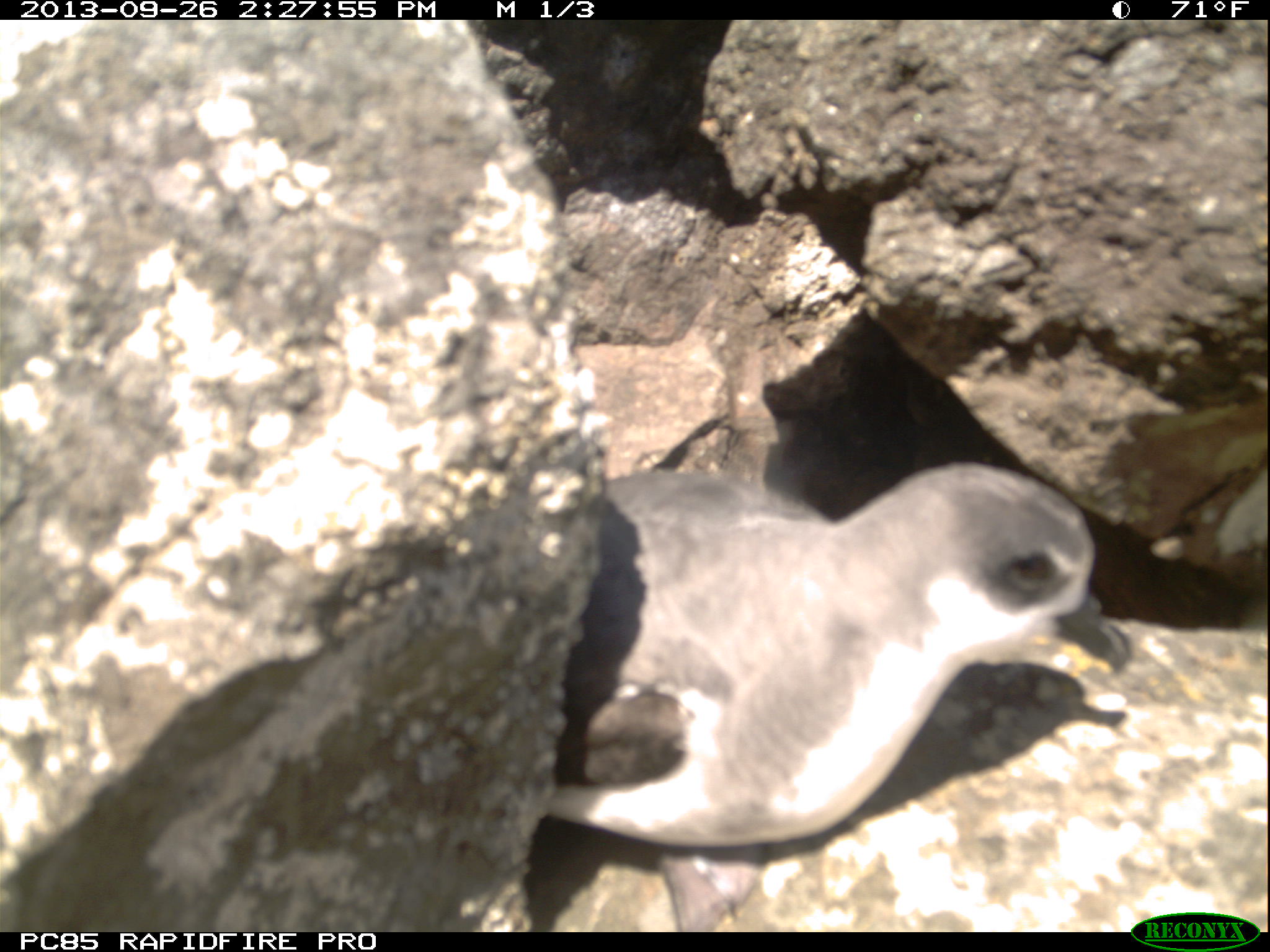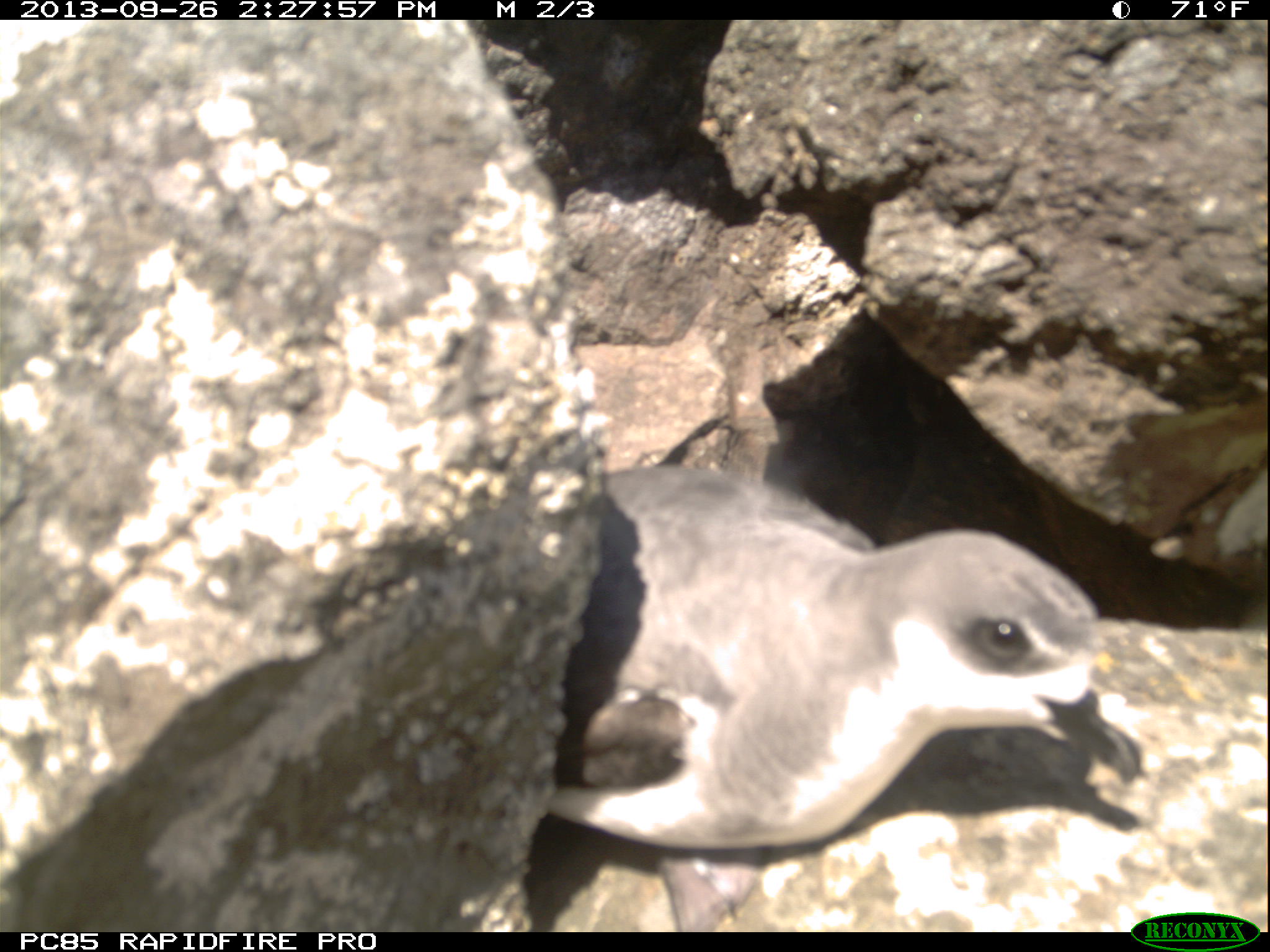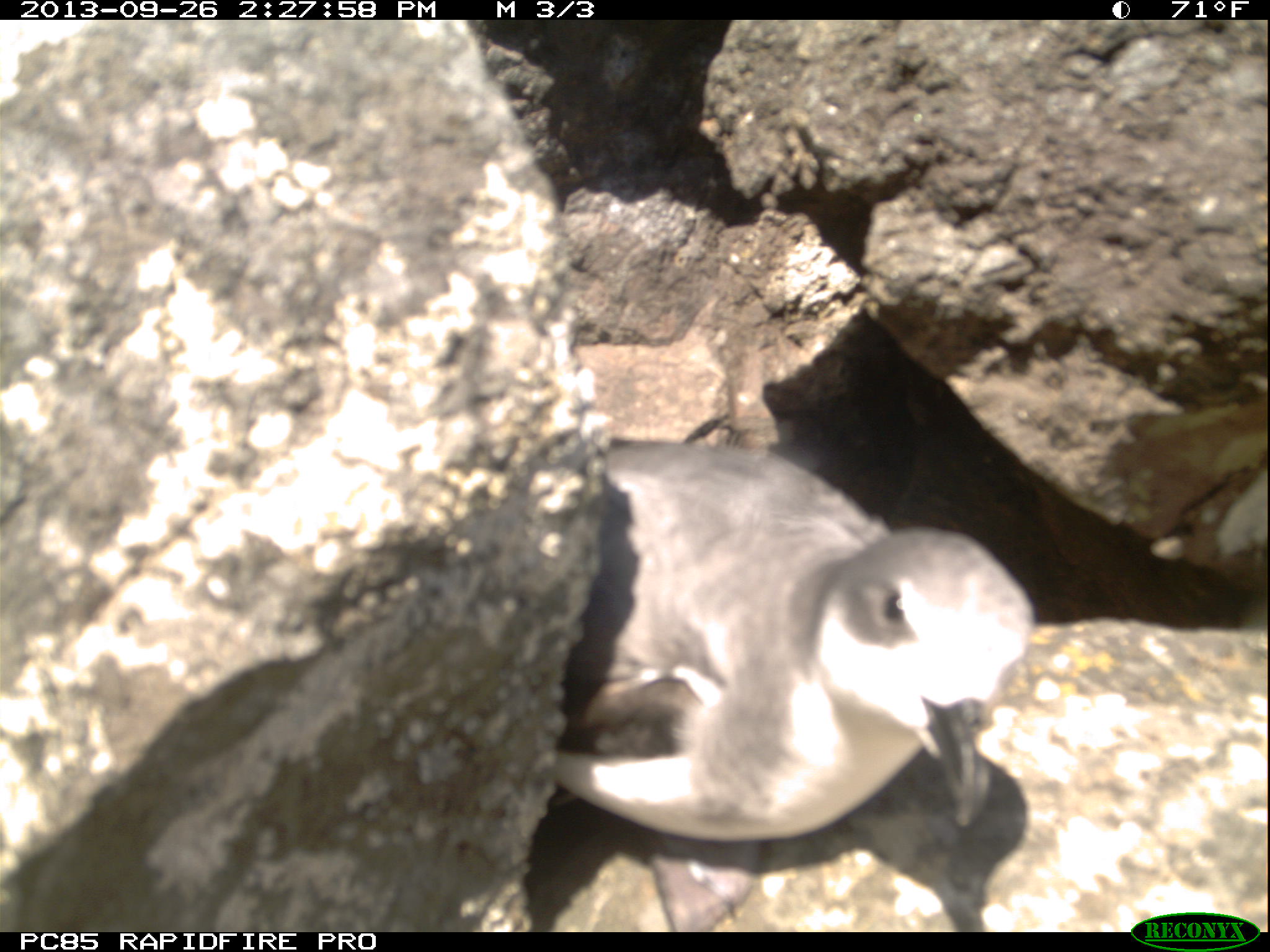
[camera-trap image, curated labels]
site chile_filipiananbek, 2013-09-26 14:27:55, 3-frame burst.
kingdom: Animalia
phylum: Chordata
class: Aves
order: Procellariiformes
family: Procellariidae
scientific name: Procellariidae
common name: petrel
Petrel (Procellariidae).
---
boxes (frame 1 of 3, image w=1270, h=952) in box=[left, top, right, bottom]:
petrel: box=[510, 457, 1128, 906]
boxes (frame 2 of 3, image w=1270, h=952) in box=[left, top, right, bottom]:
petrel: box=[521, 456, 1165, 906]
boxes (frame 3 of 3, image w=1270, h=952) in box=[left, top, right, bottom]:
petrel: box=[525, 435, 1041, 927]